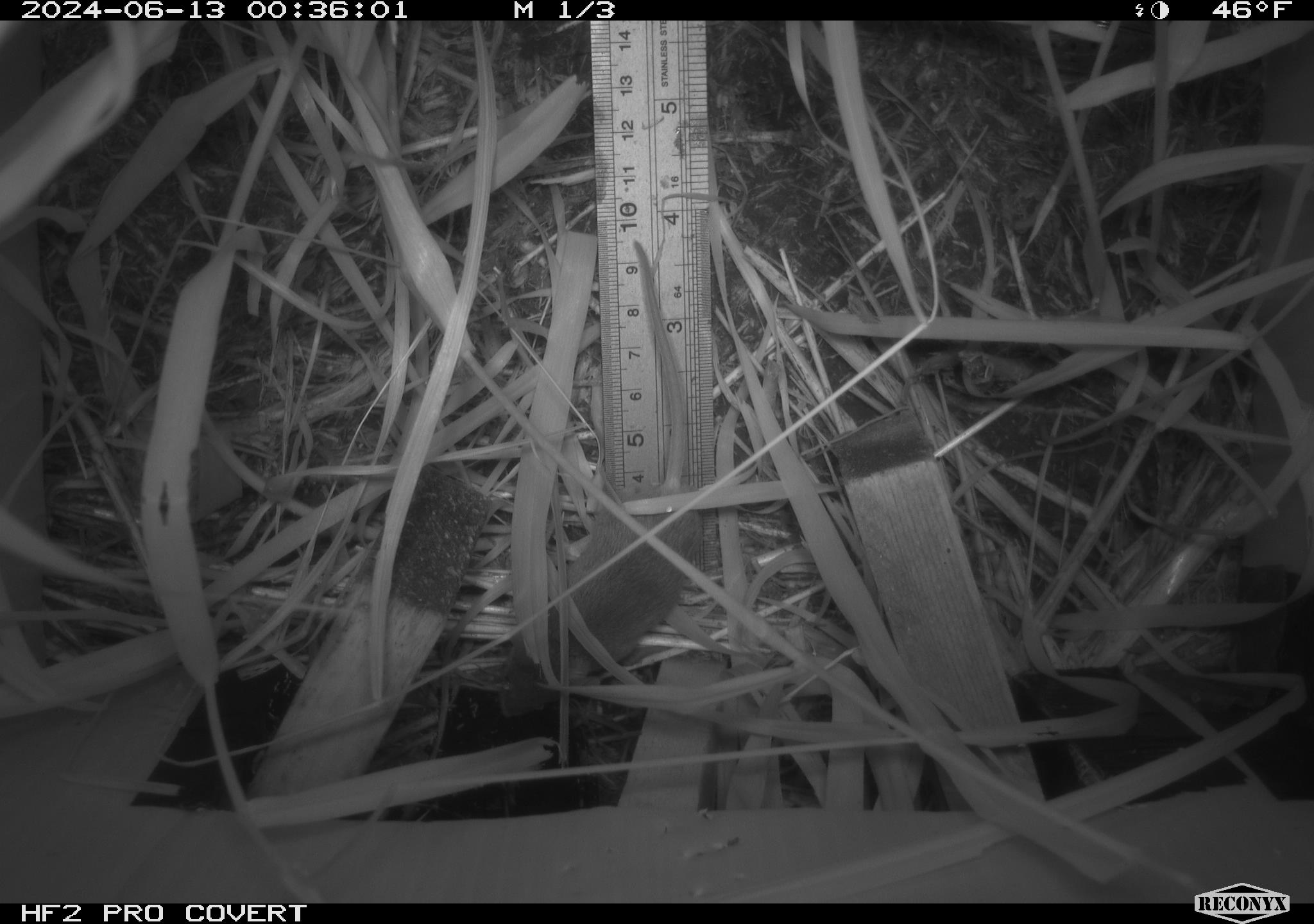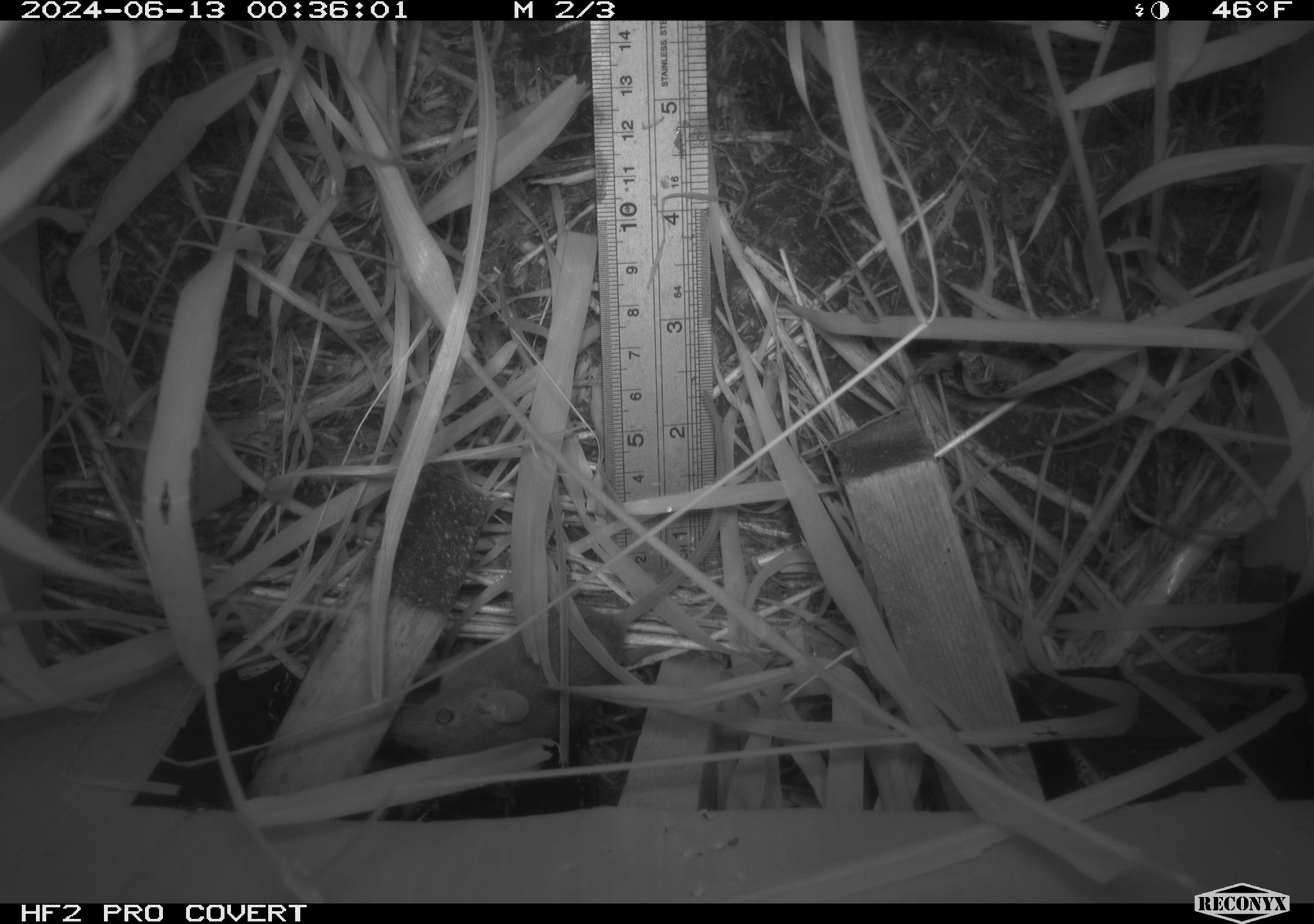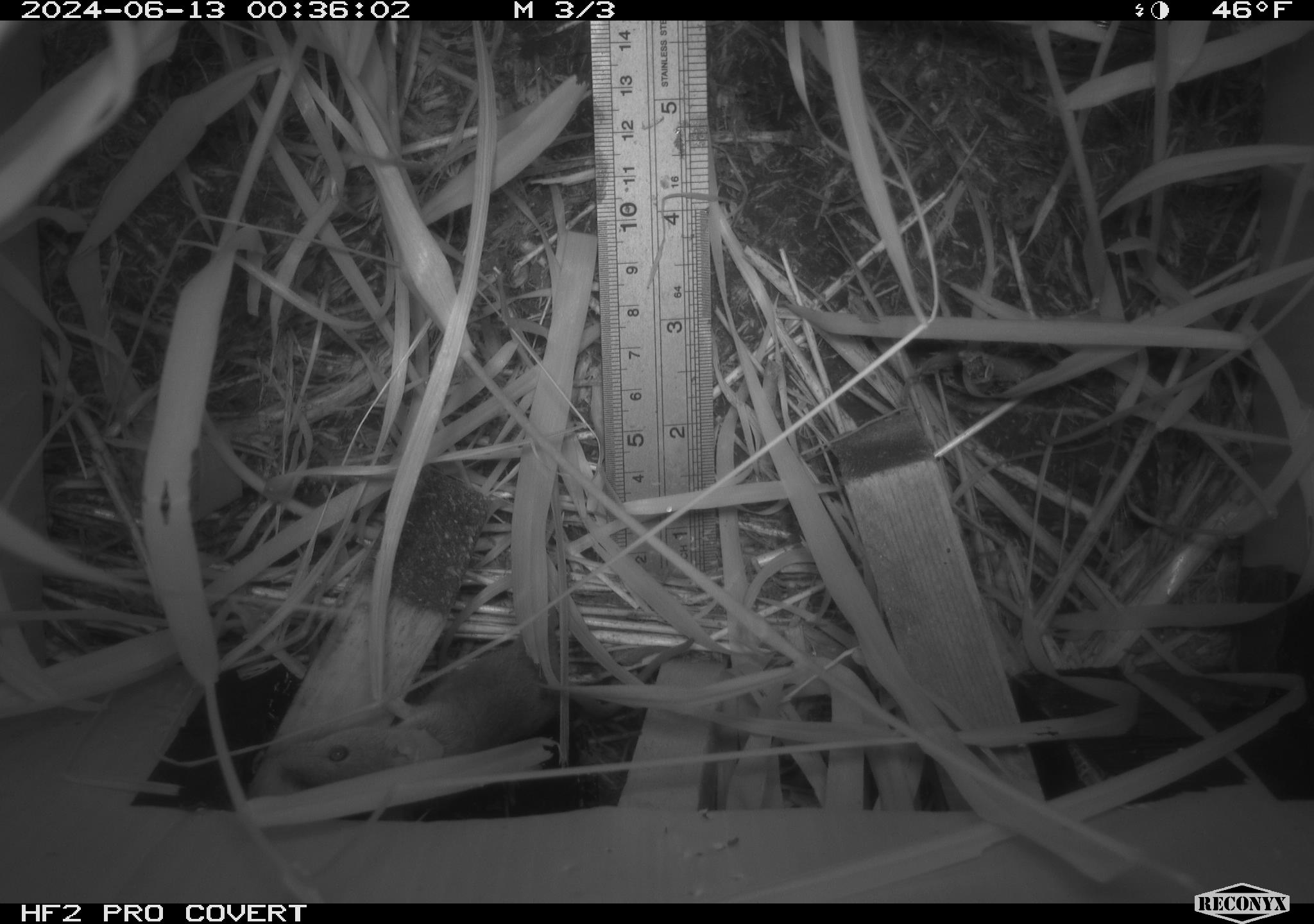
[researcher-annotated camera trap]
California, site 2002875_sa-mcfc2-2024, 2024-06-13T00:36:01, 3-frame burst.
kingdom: Animalia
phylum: Chordata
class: Mammalia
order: Rodentia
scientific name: Rodentia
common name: rodent